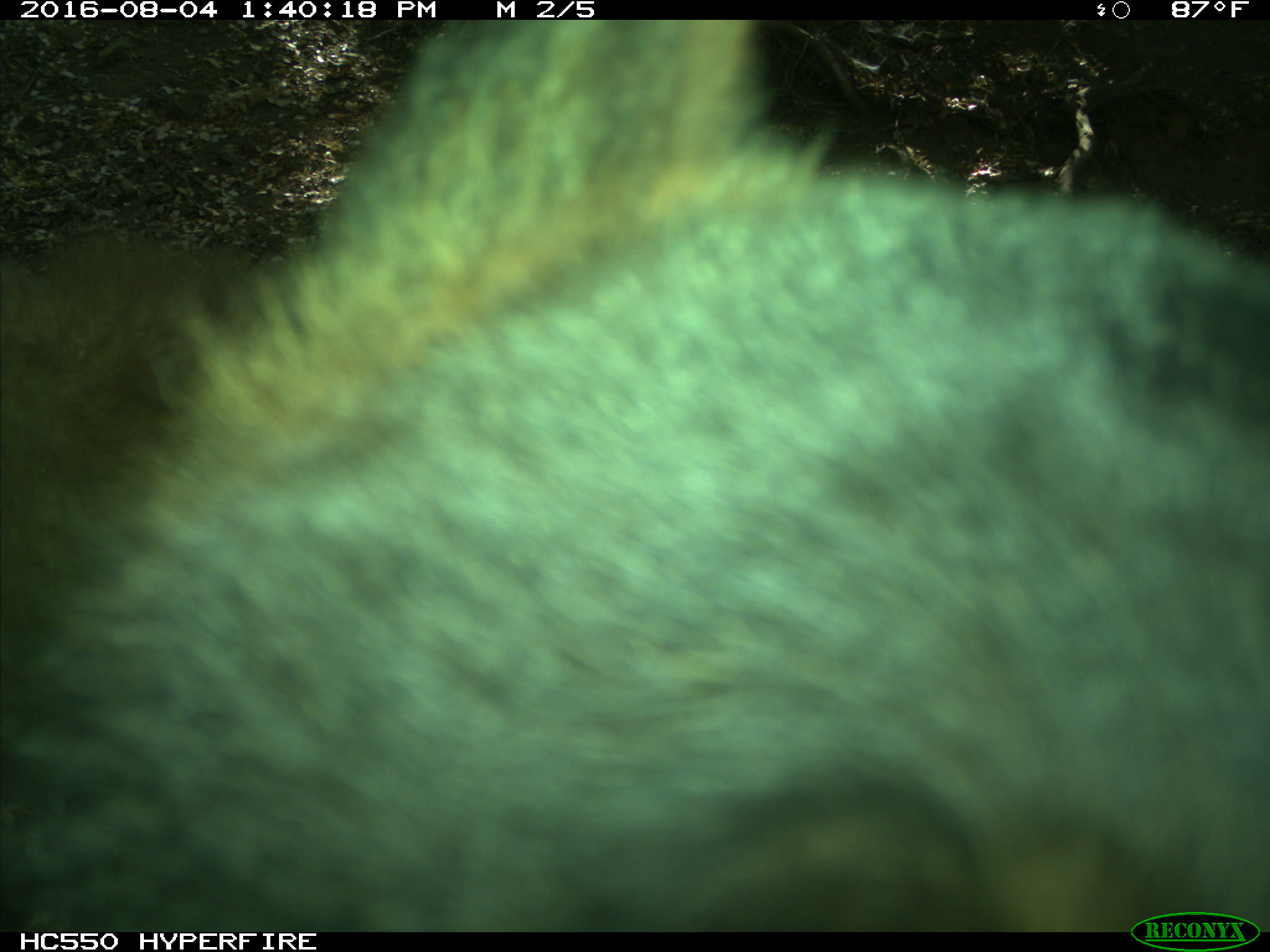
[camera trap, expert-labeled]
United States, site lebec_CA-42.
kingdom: Animalia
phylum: Chordata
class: Mammalia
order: Carnivora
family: Ursidae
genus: Ursus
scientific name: Ursus americanus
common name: american black bear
Ursus americanus (american black bear).